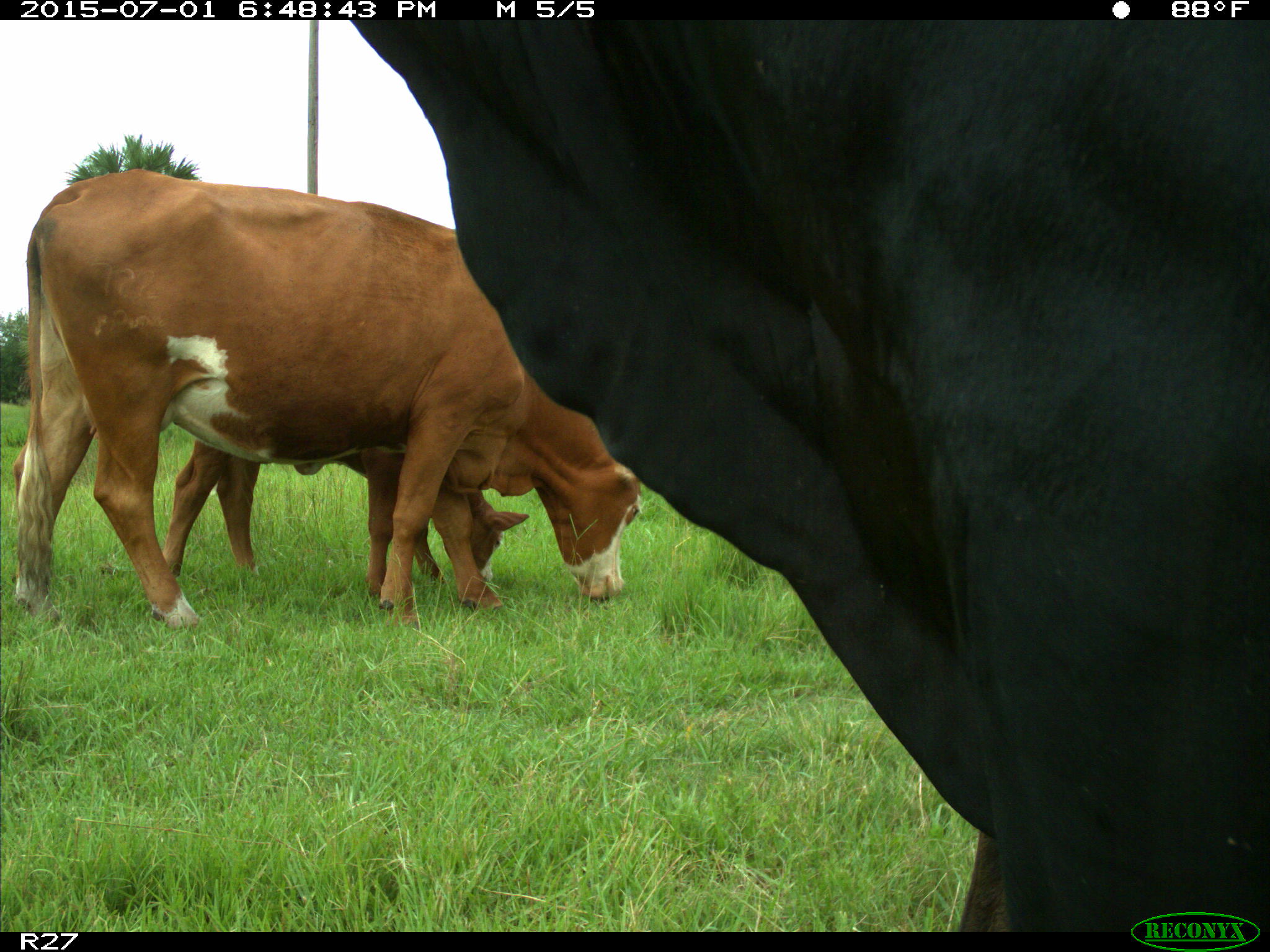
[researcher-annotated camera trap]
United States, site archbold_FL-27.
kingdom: Animalia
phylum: Chordata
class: Mammalia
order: Artiodactyla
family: Bovidae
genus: Bos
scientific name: Bos taurus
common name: domestic cow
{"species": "Bos taurus (domestic cow)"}